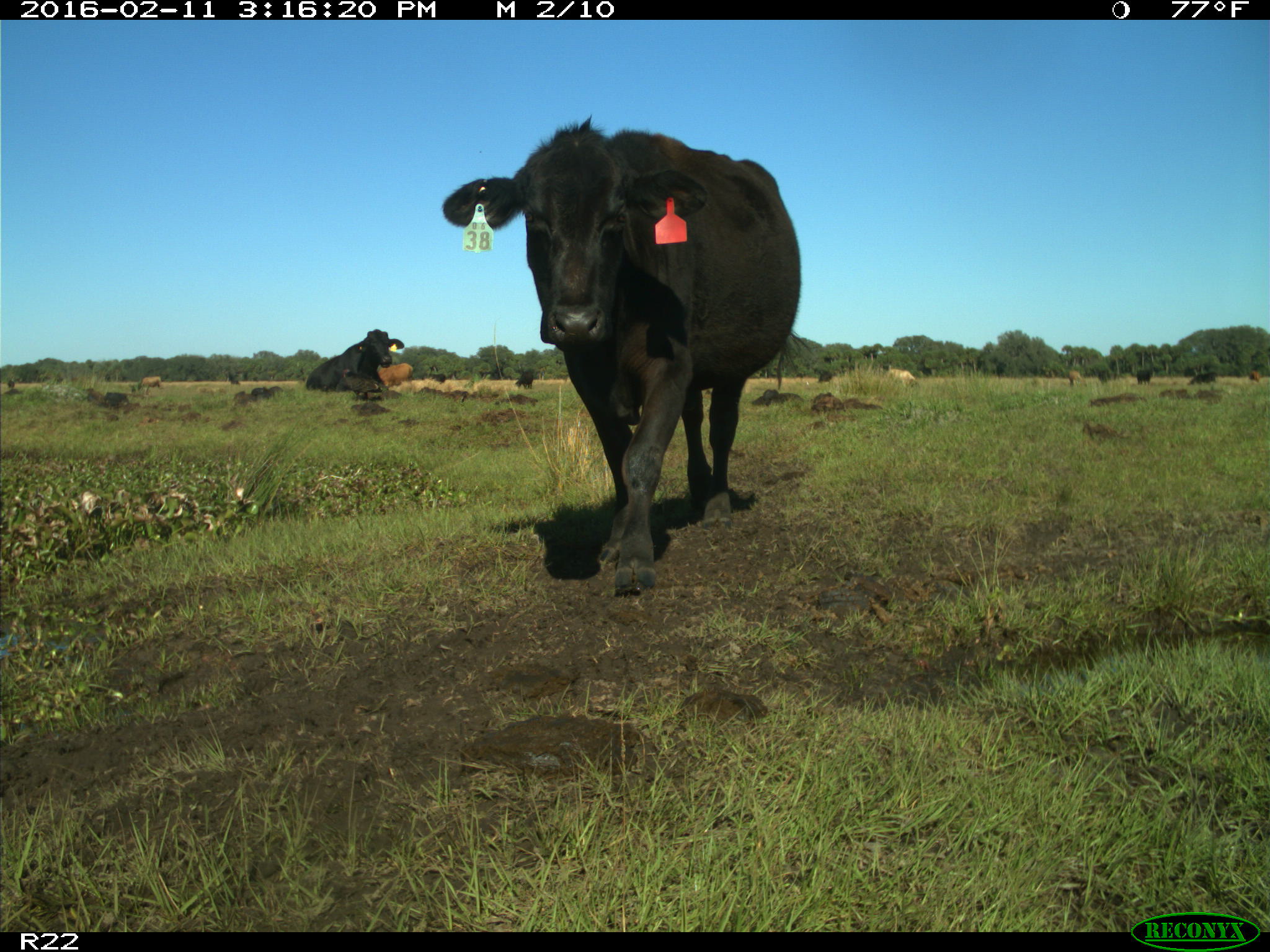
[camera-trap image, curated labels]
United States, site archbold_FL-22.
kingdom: Animalia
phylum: Chordata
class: Mammalia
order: Artiodactyla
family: Bovidae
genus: Bos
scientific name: Bos taurus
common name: domestic cow